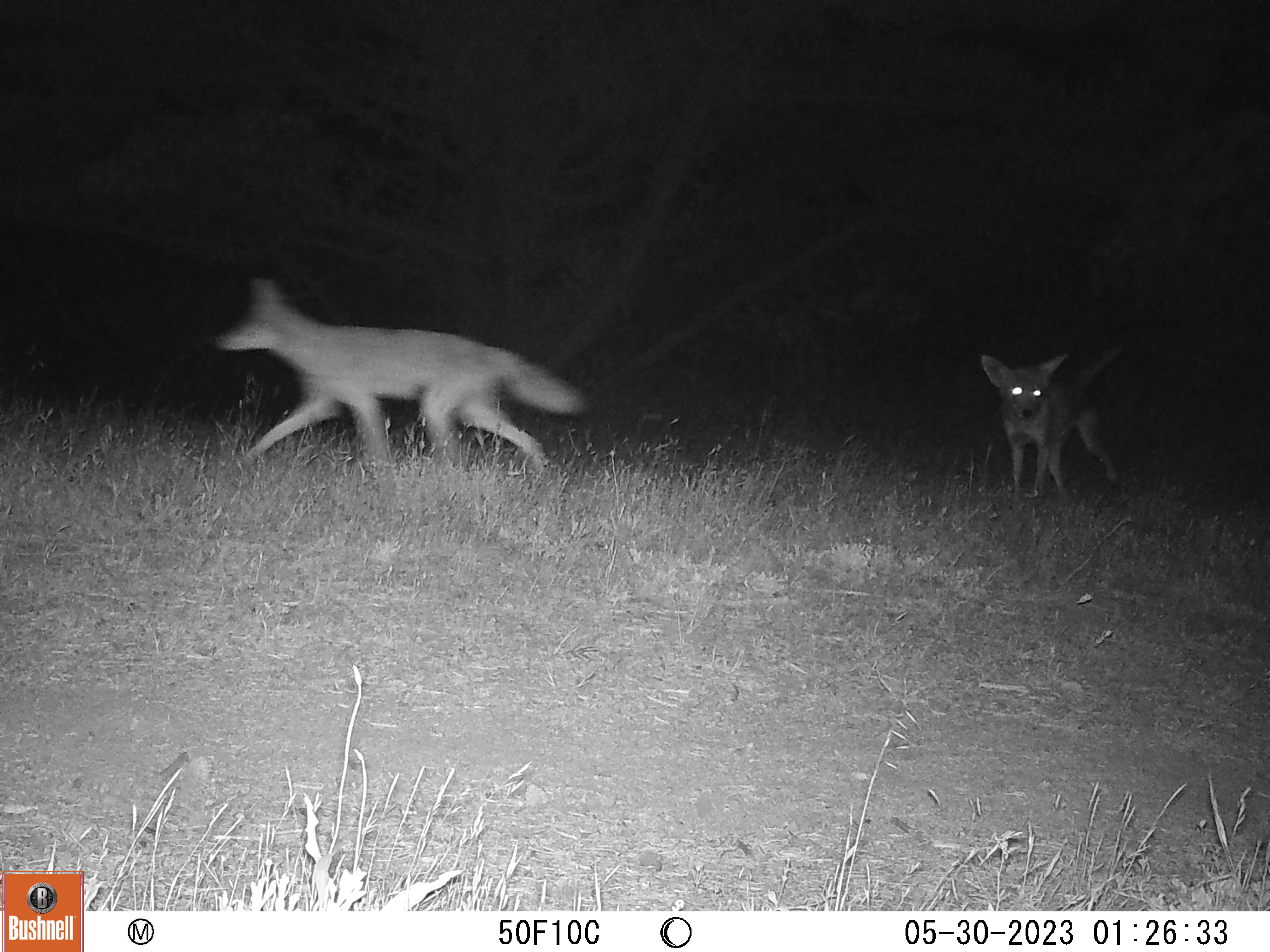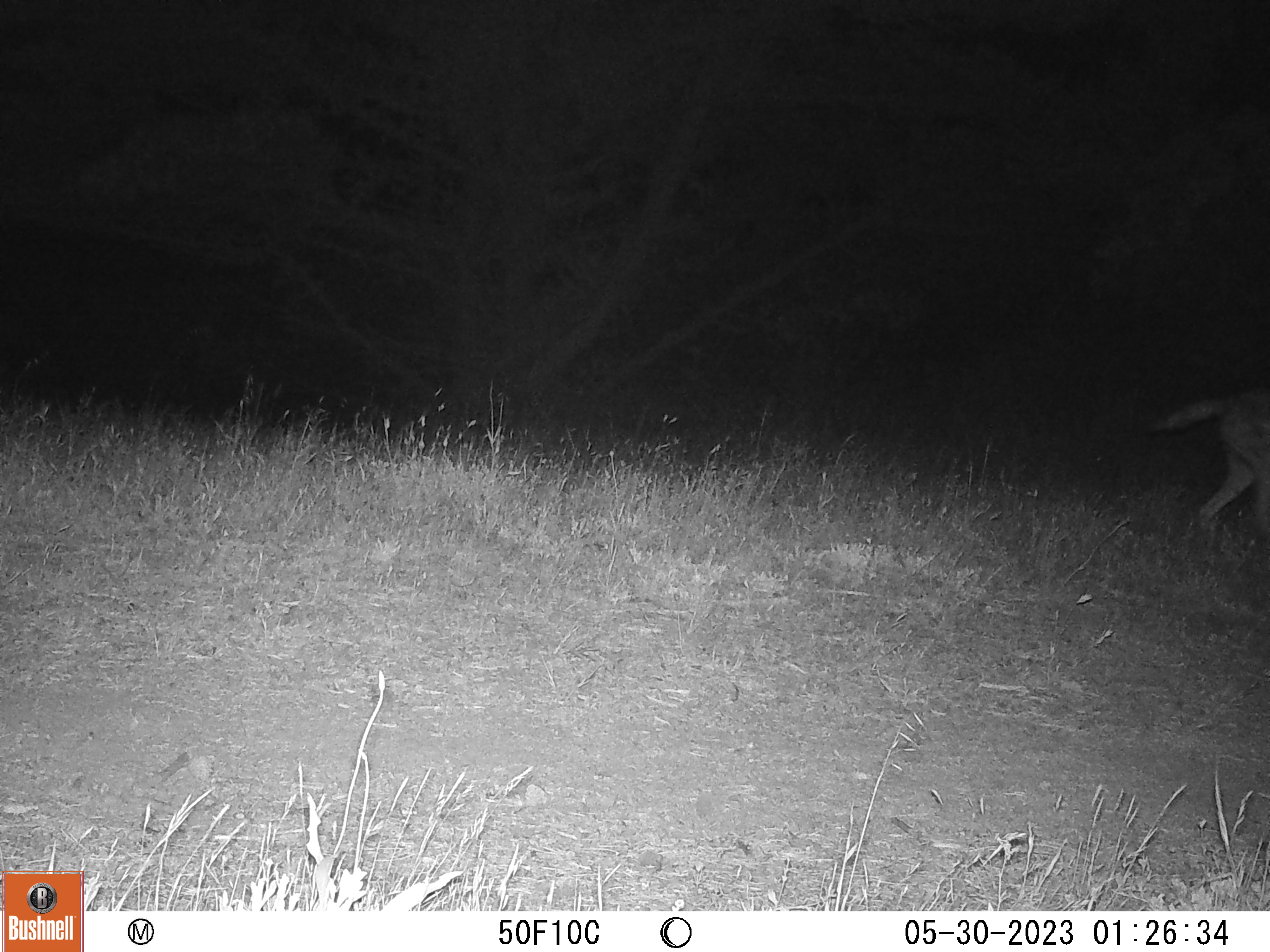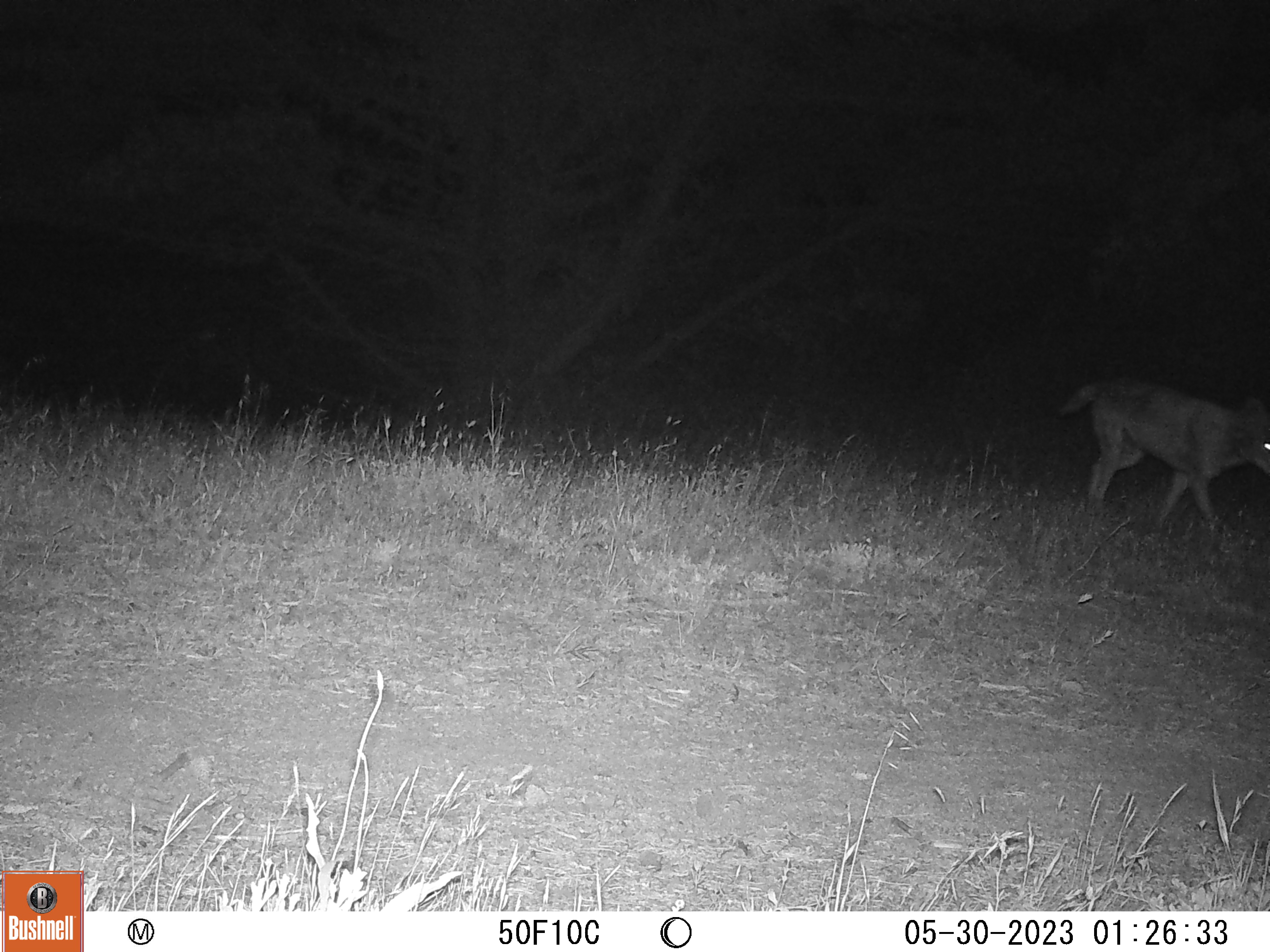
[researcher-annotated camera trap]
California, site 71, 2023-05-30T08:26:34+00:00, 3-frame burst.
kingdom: Animalia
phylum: Chordata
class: Mammalia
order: Carnivora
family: Canidae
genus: Canis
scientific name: Canis latrans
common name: coyote